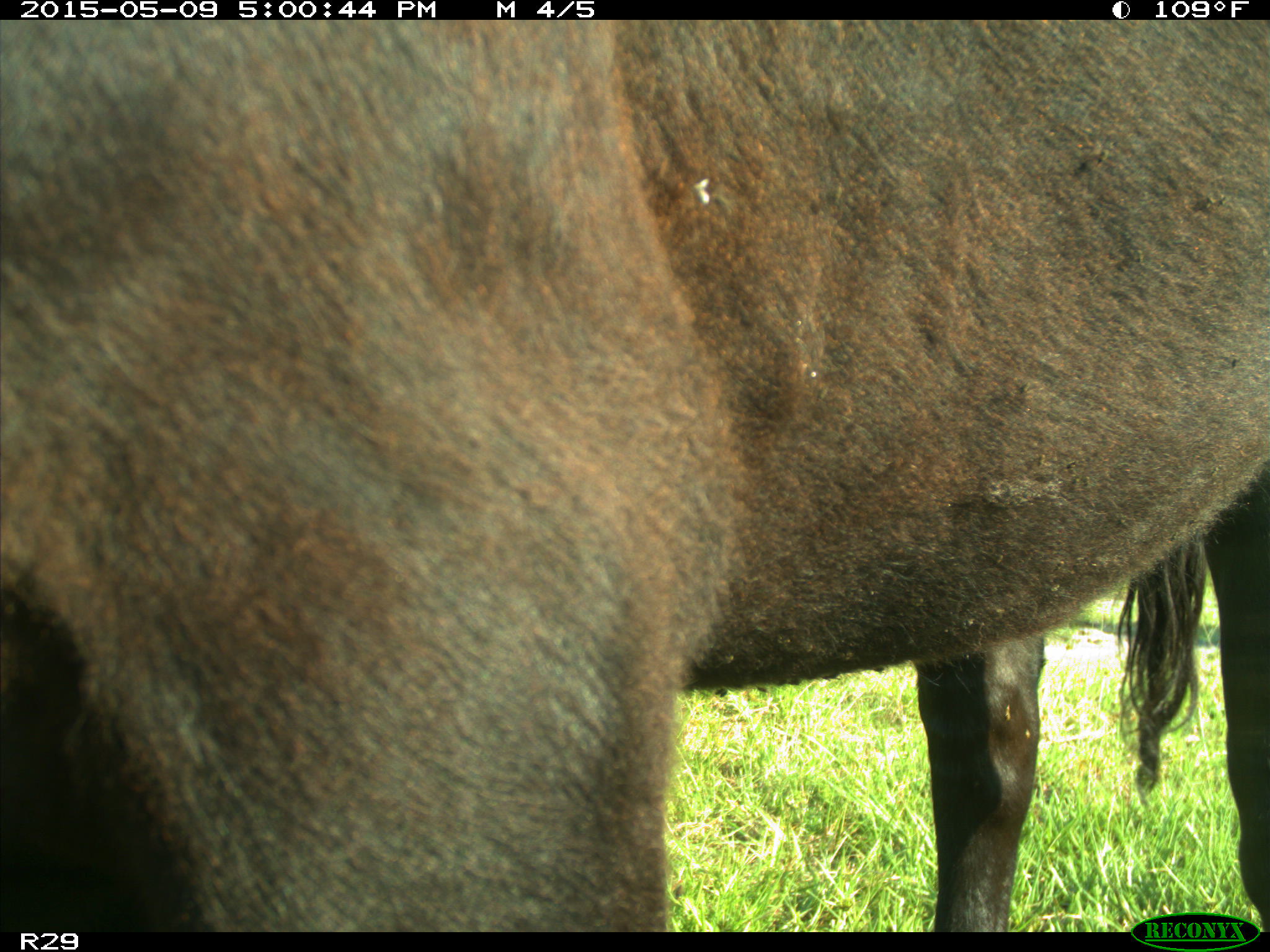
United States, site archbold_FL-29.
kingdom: Animalia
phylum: Chordata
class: Mammalia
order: Artiodactyla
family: Bovidae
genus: Bos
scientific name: Bos taurus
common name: domestic cow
Bos taurus (domestic cow).